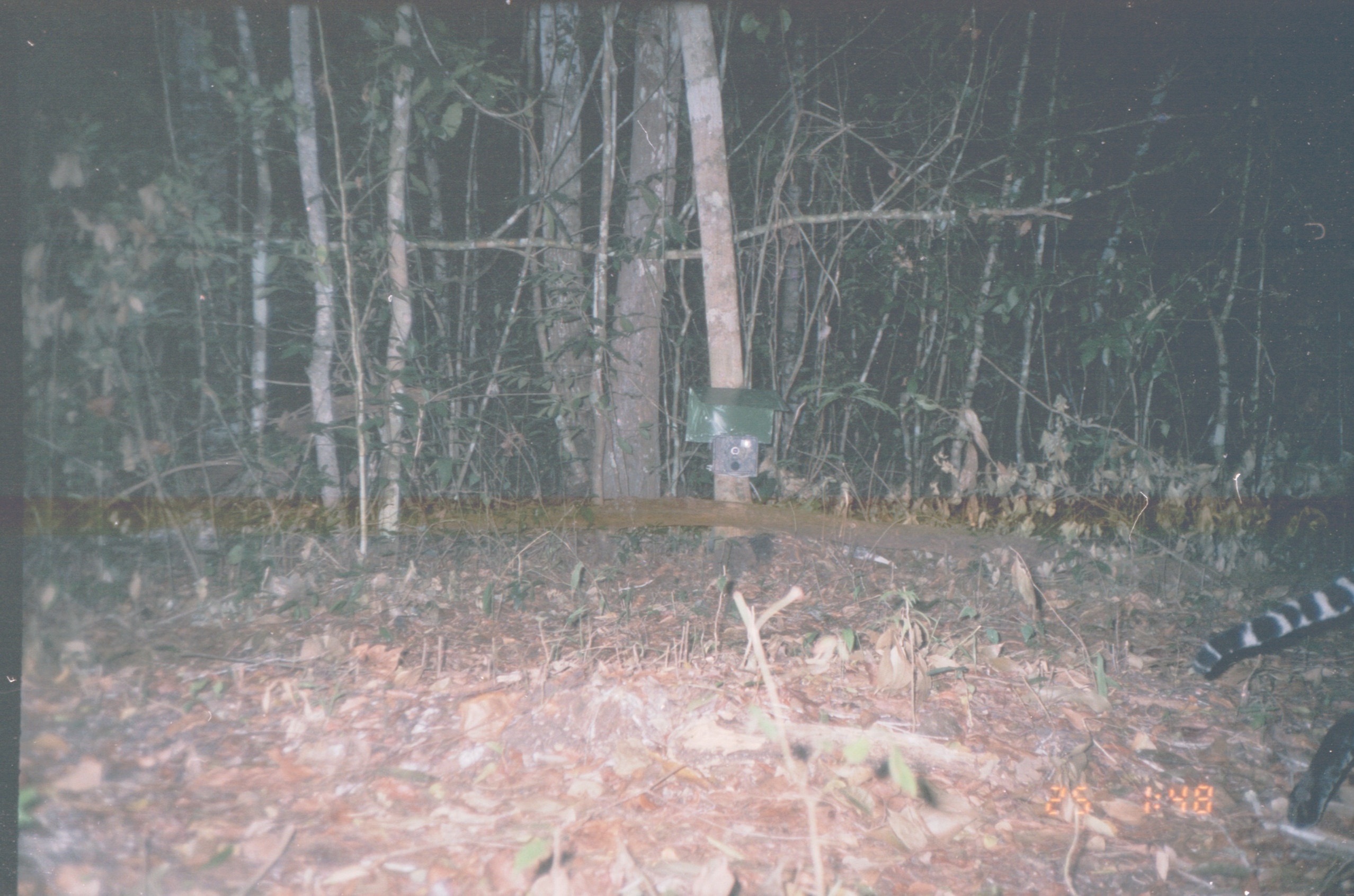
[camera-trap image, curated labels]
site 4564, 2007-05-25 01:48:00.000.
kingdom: Animalia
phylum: Chordata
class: Mammalia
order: Carnivora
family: Felidae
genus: Leopardus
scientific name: Leopardus pardalis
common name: ocelot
Leopardus pardalis (ocelot), count 1.